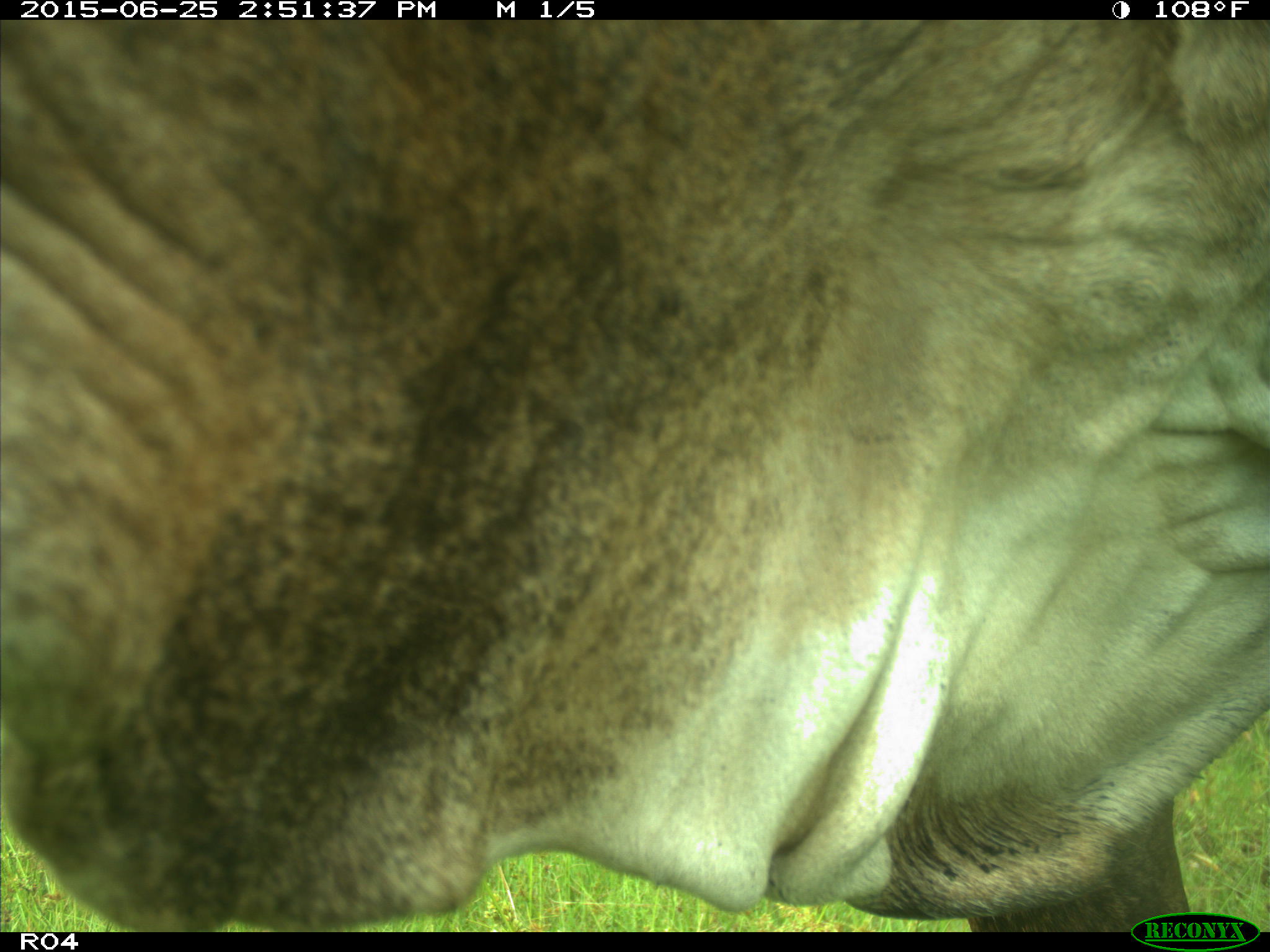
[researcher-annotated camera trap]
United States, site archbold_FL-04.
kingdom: Animalia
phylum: Chordata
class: Mammalia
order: Artiodactyla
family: Bovidae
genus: Bos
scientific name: Bos taurus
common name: domestic cow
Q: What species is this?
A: Bos taurus (domestic cow).